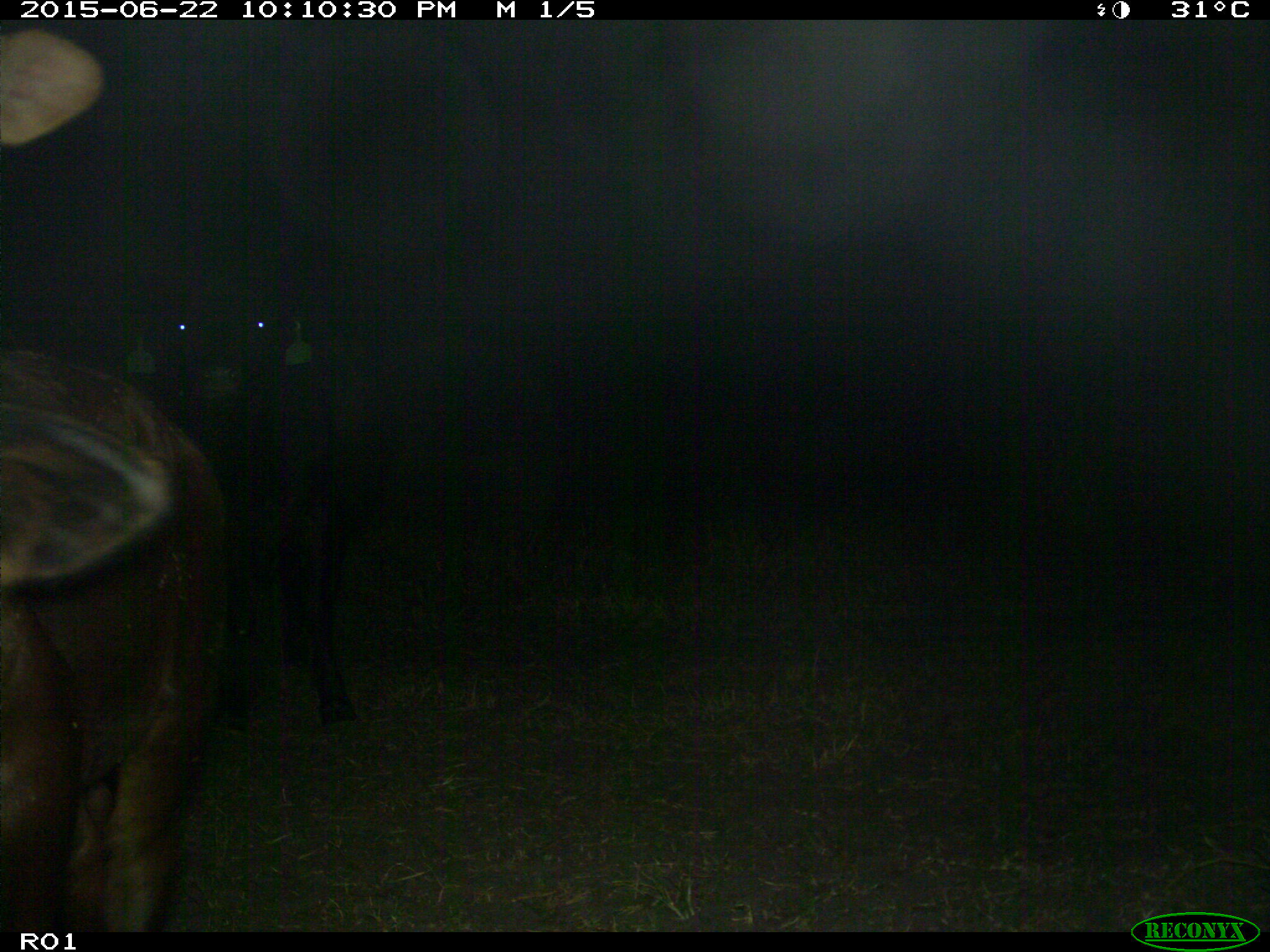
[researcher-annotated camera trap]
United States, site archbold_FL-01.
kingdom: Animalia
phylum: Chordata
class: Mammalia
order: Artiodactyla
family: Bovidae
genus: Bos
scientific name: Bos taurus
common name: domestic cow